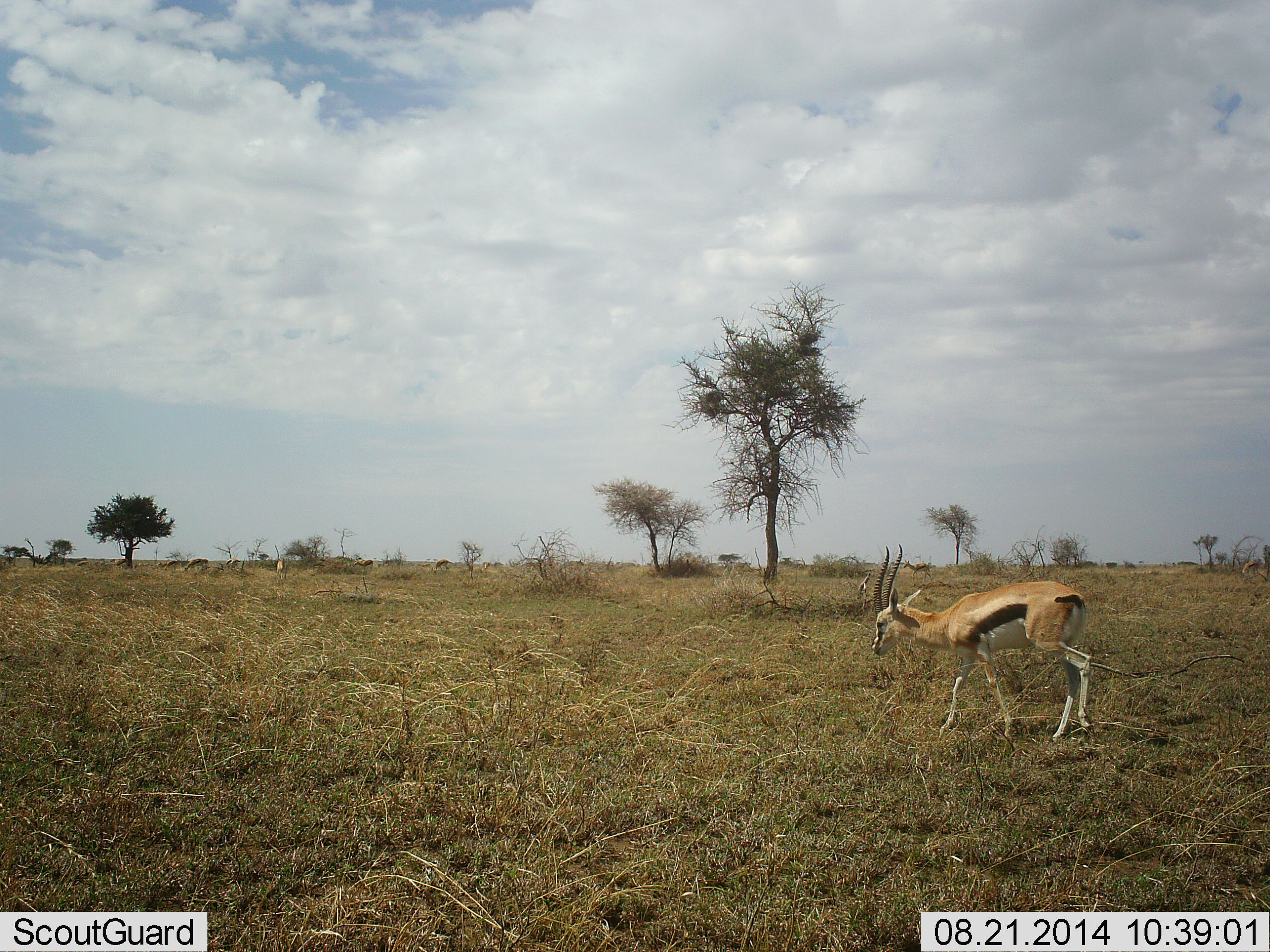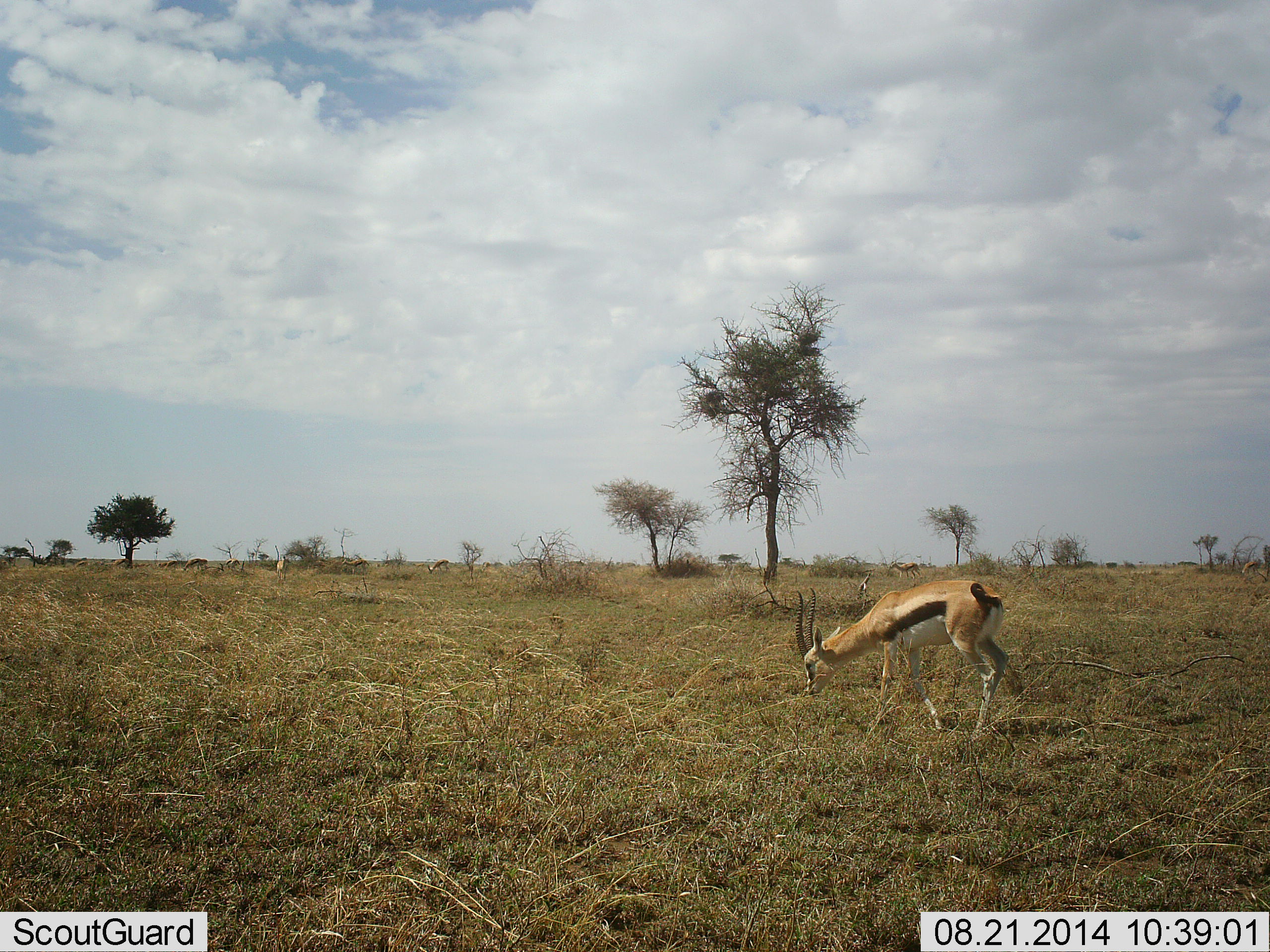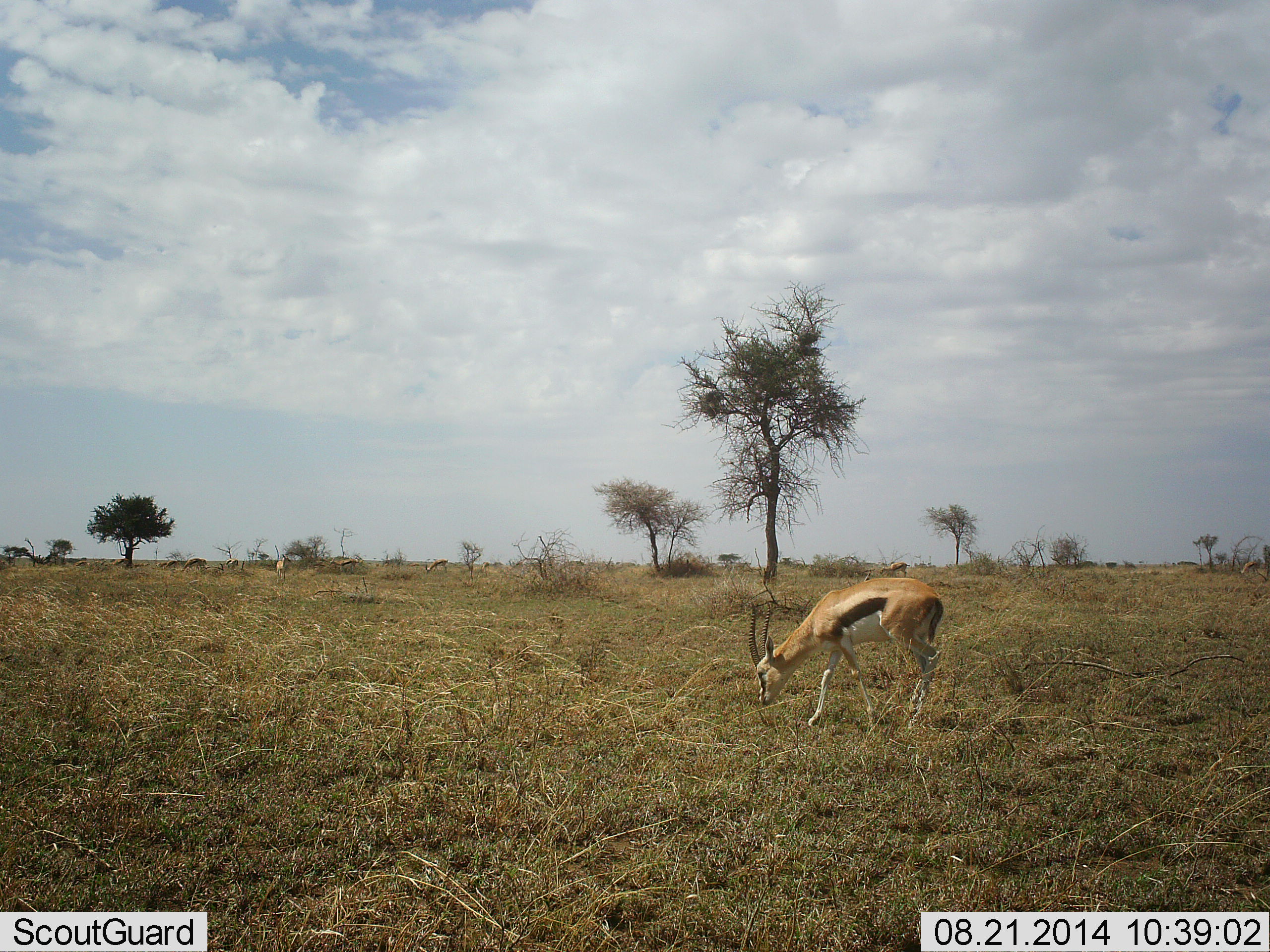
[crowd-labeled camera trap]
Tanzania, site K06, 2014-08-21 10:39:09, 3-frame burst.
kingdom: Animalia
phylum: Chordata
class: Mammalia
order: Artiodactyla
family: Bovidae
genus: Eudorcas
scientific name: Eudorcas thomsonii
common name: thomson's gazelle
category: gazellethomsons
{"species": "gazellethomsons (thomson's gazelle) (Eudorcas thomsonii)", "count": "1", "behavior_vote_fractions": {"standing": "0%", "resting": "0%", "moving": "40%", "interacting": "0%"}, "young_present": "10%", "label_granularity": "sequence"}